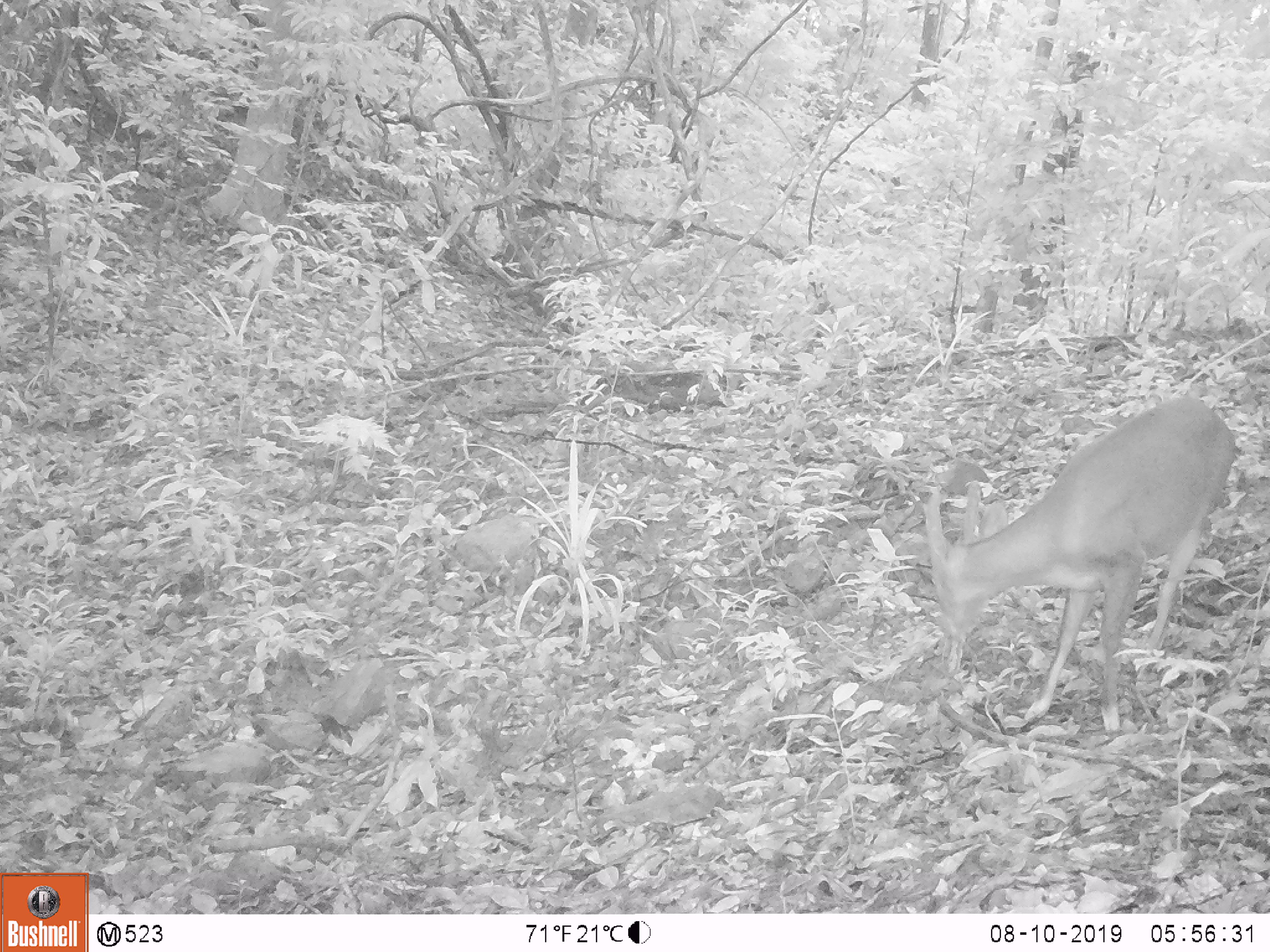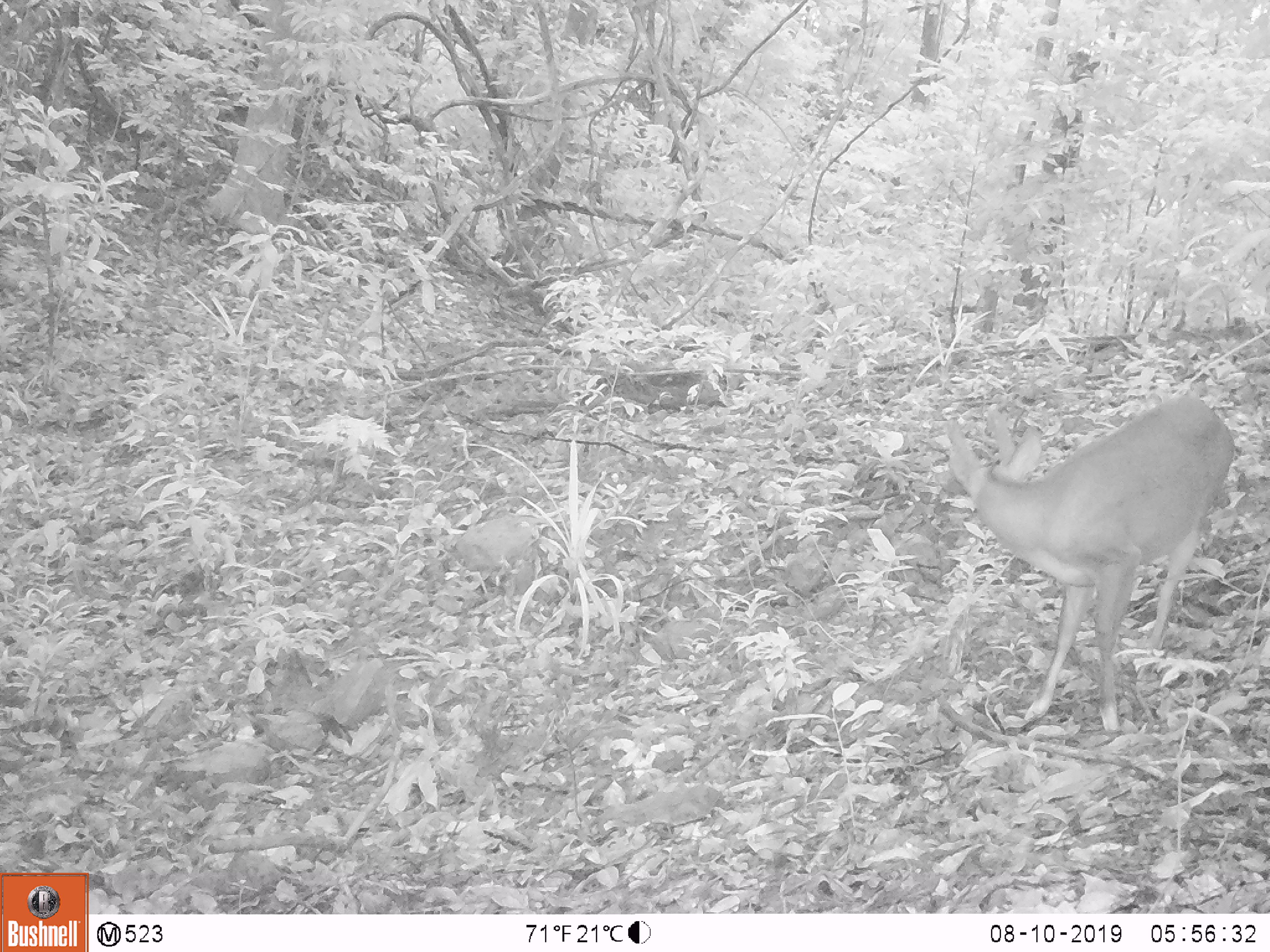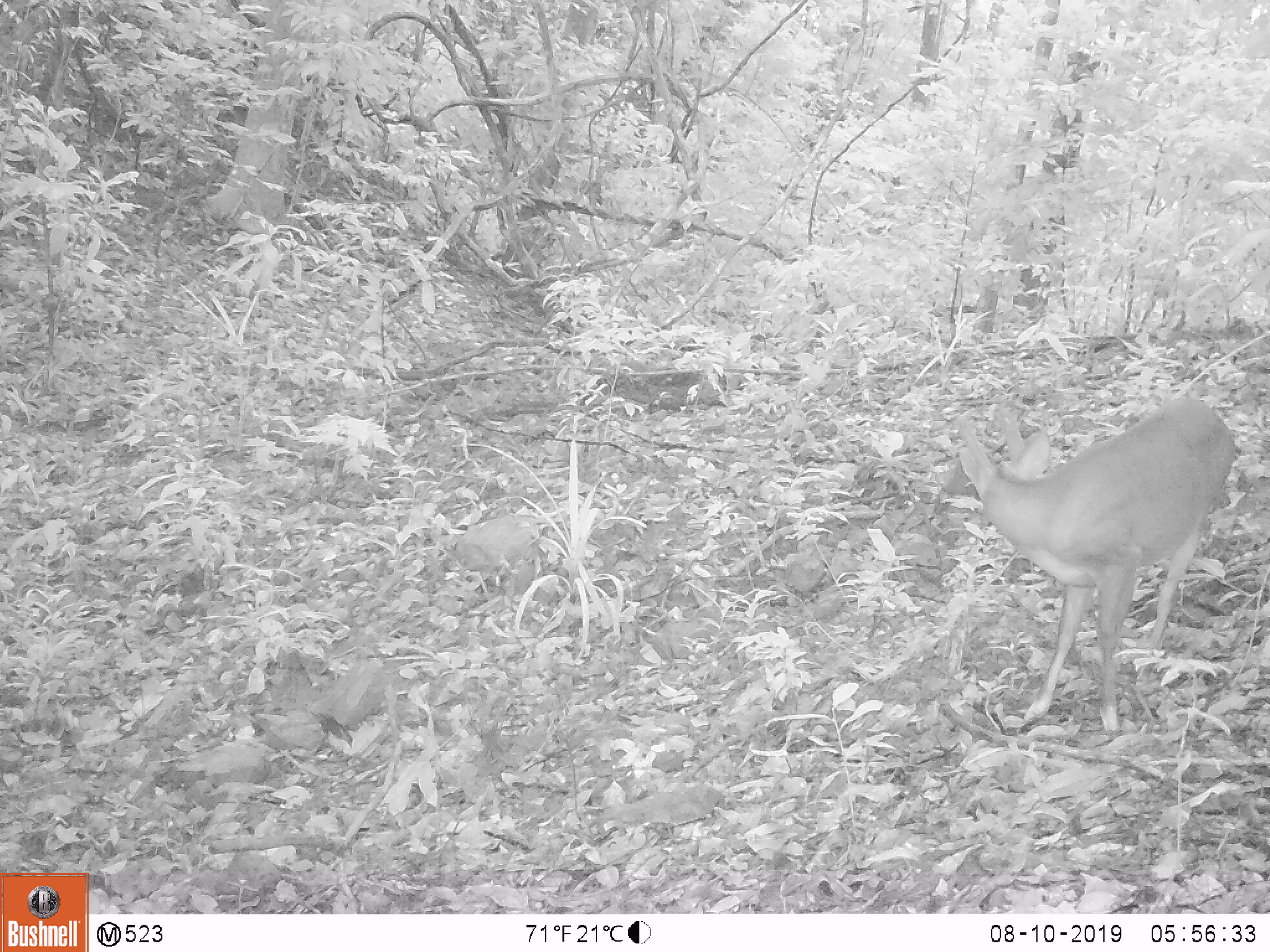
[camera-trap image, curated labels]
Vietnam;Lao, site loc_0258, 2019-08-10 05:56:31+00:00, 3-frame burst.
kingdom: Animalia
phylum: Chordata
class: Mammalia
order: Artiodactyla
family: Cervidae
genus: Muntiacus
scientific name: Muntiacus vuquangensis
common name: large-antlered muntjac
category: large antlered muntjac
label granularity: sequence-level